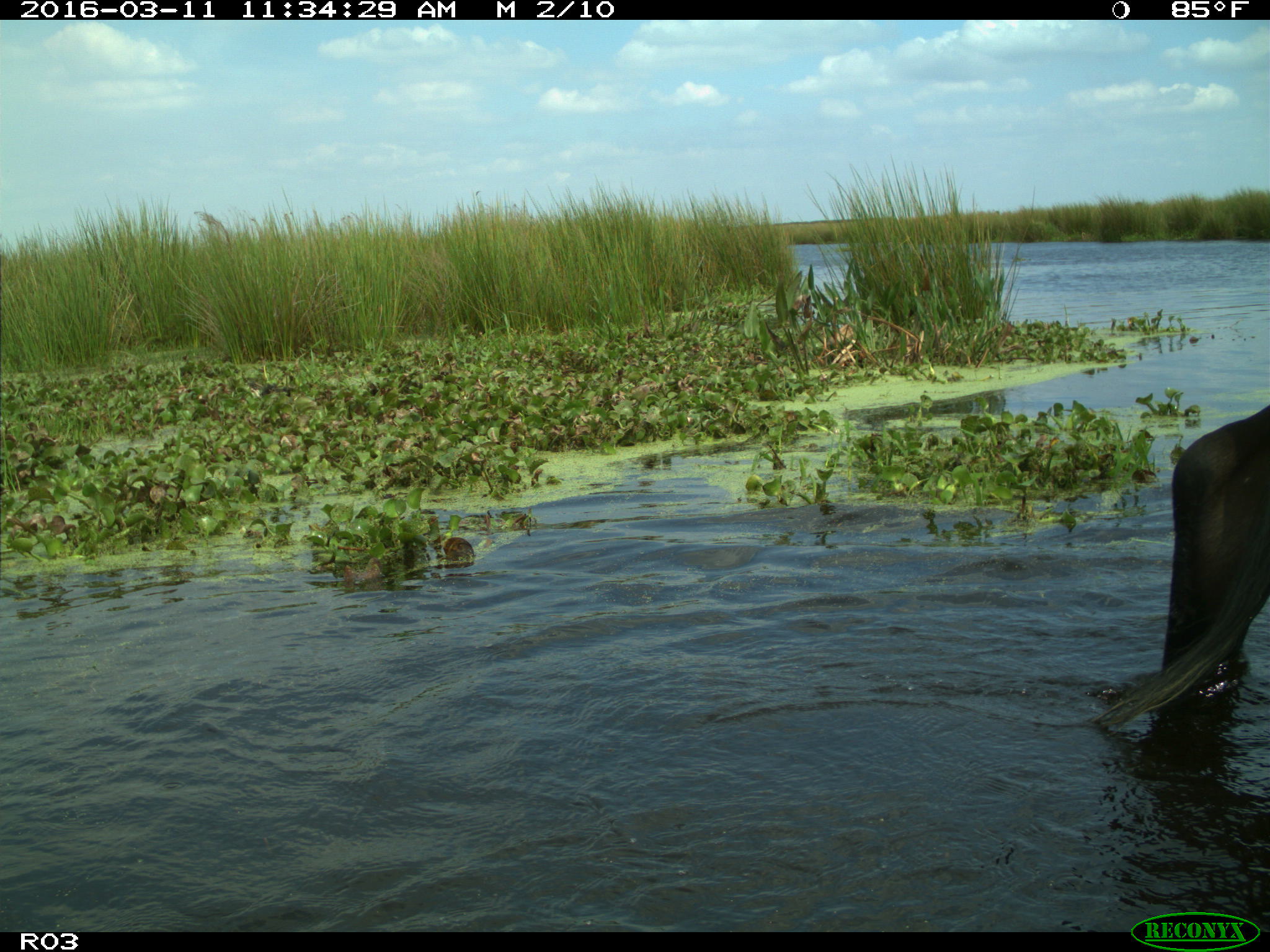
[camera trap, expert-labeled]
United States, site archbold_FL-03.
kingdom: Animalia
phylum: Chordata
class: Mammalia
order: Artiodactyla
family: Bovidae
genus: Bos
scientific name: Bos taurus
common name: domestic cow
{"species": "Bos taurus (domestic cow)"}